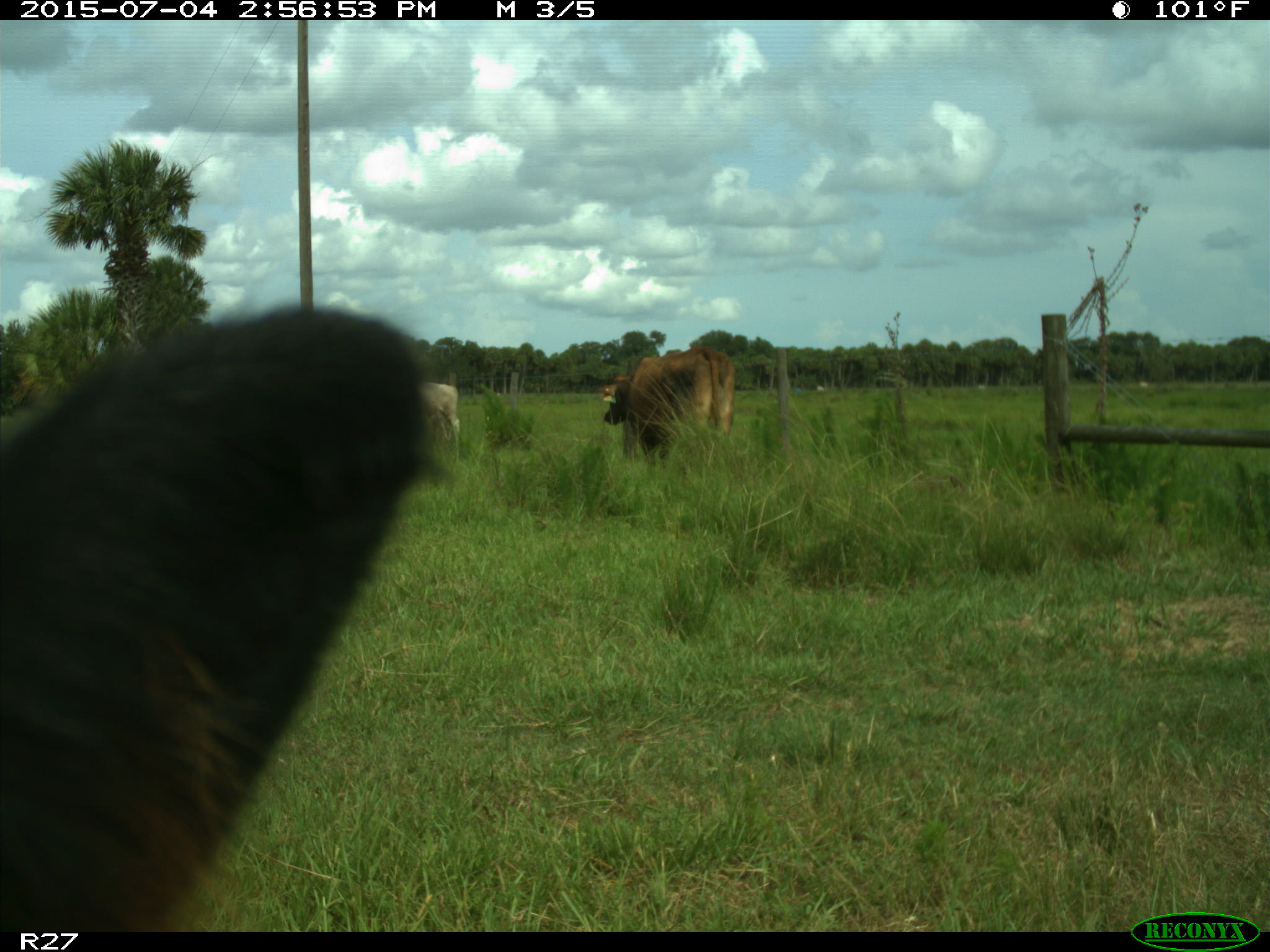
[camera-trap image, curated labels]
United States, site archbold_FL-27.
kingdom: Animalia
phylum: Chordata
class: Mammalia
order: Artiodactyla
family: Bovidae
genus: Bos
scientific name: Bos taurus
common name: domestic cow